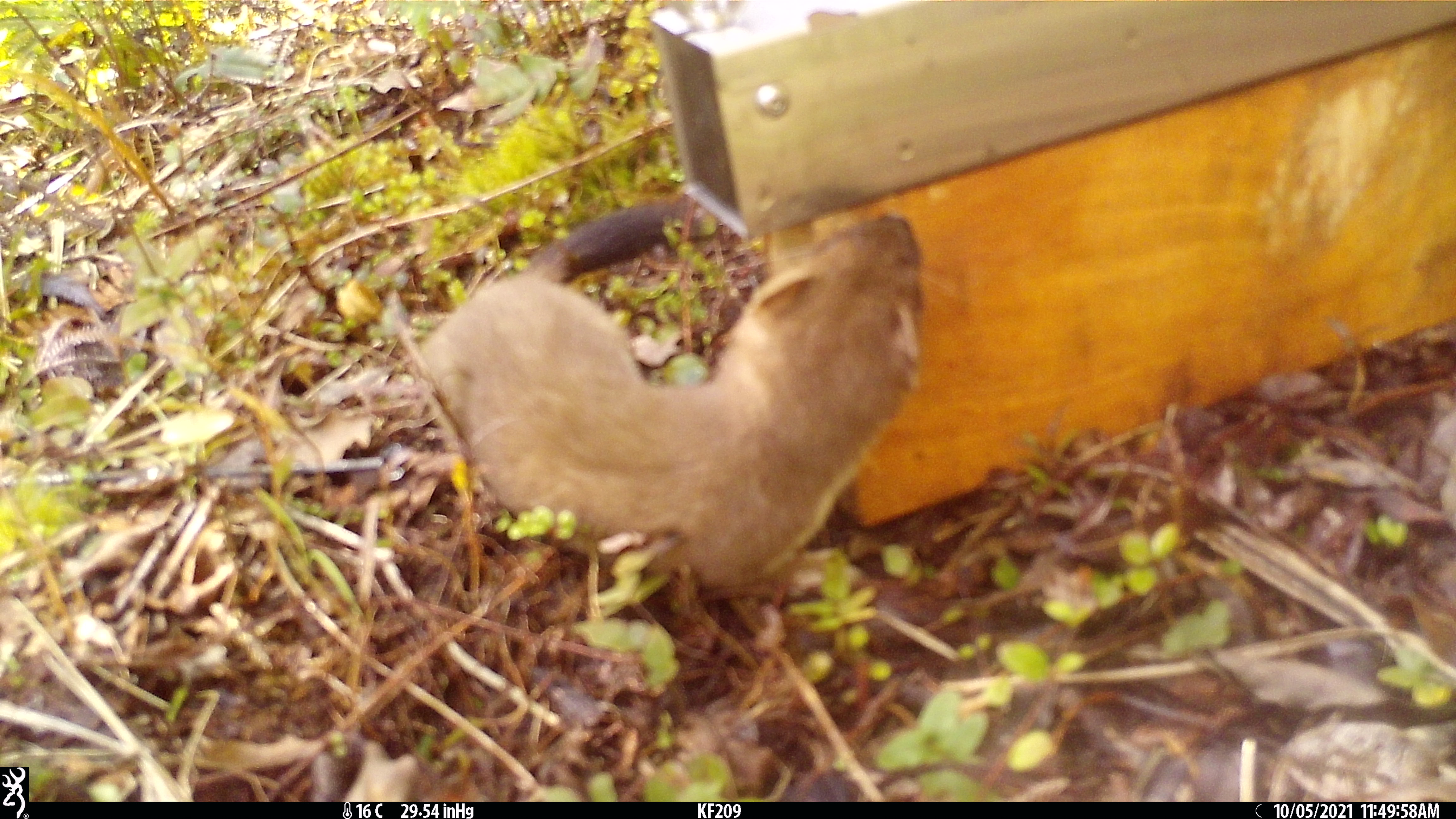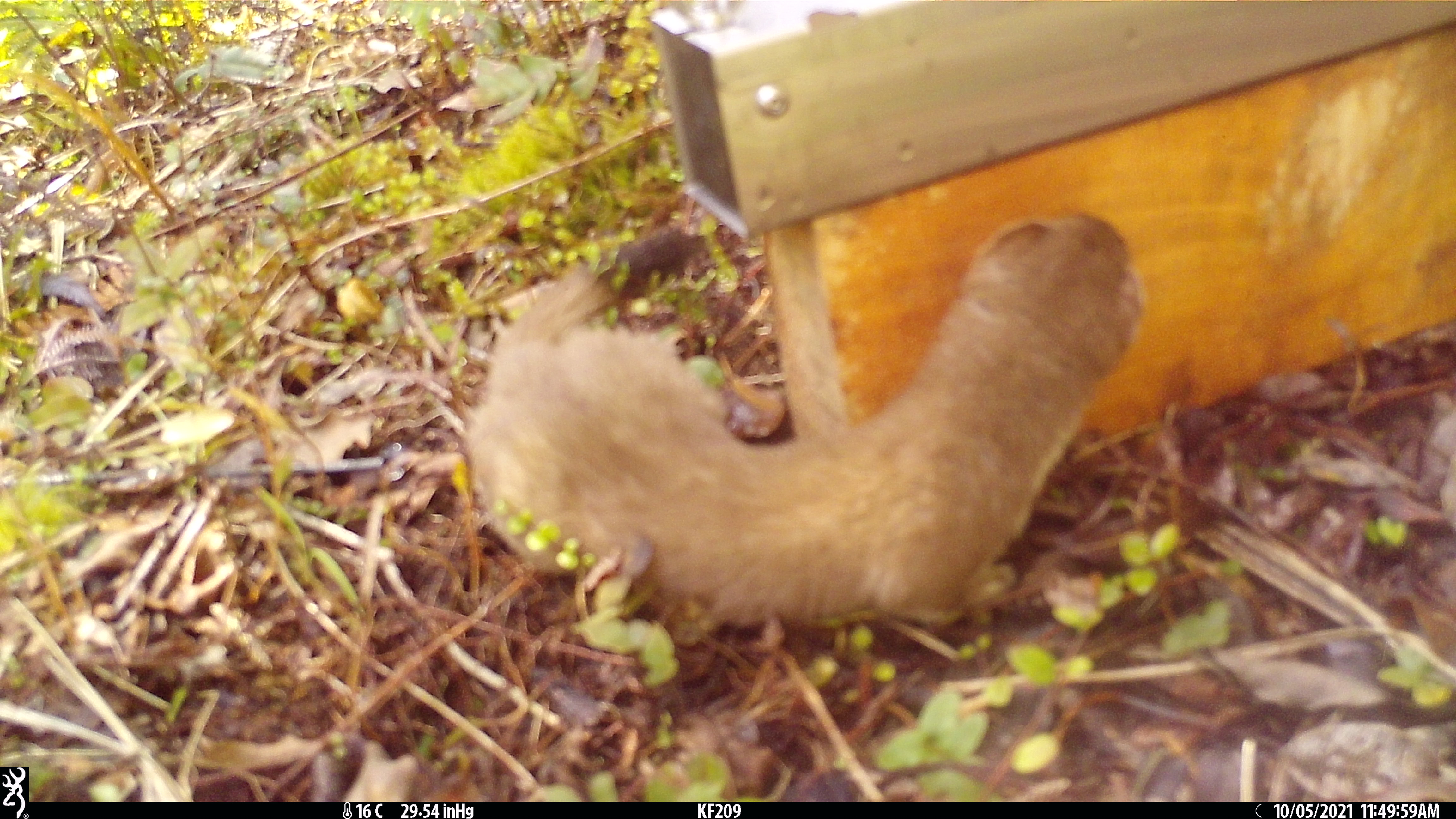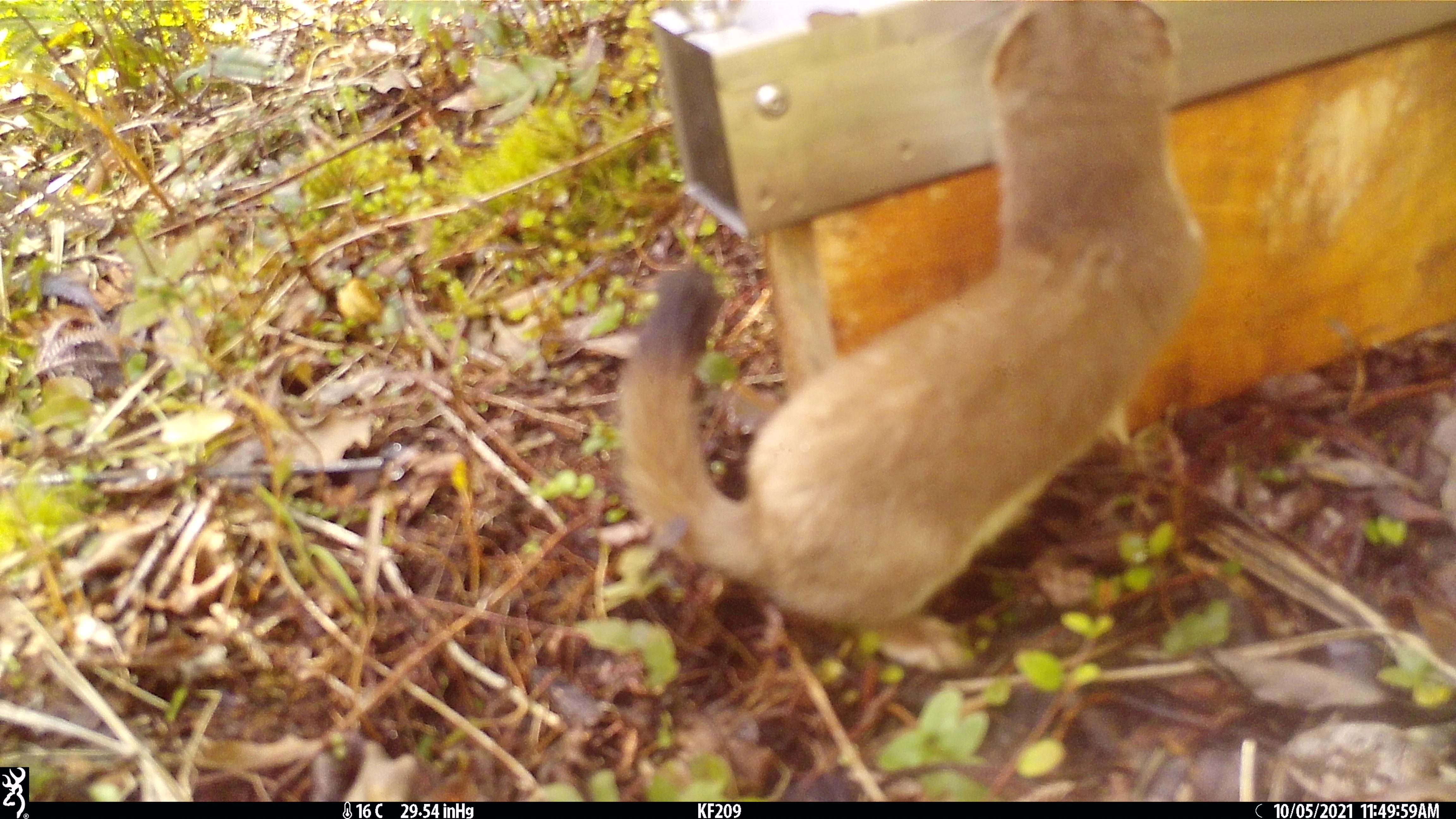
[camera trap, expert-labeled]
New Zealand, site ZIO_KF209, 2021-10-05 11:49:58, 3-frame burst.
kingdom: Animalia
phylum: Chordata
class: Mammalia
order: Carnivora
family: Mustelidae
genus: Mustela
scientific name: Mustela erminea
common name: stoat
Stoat (Mustela erminea).